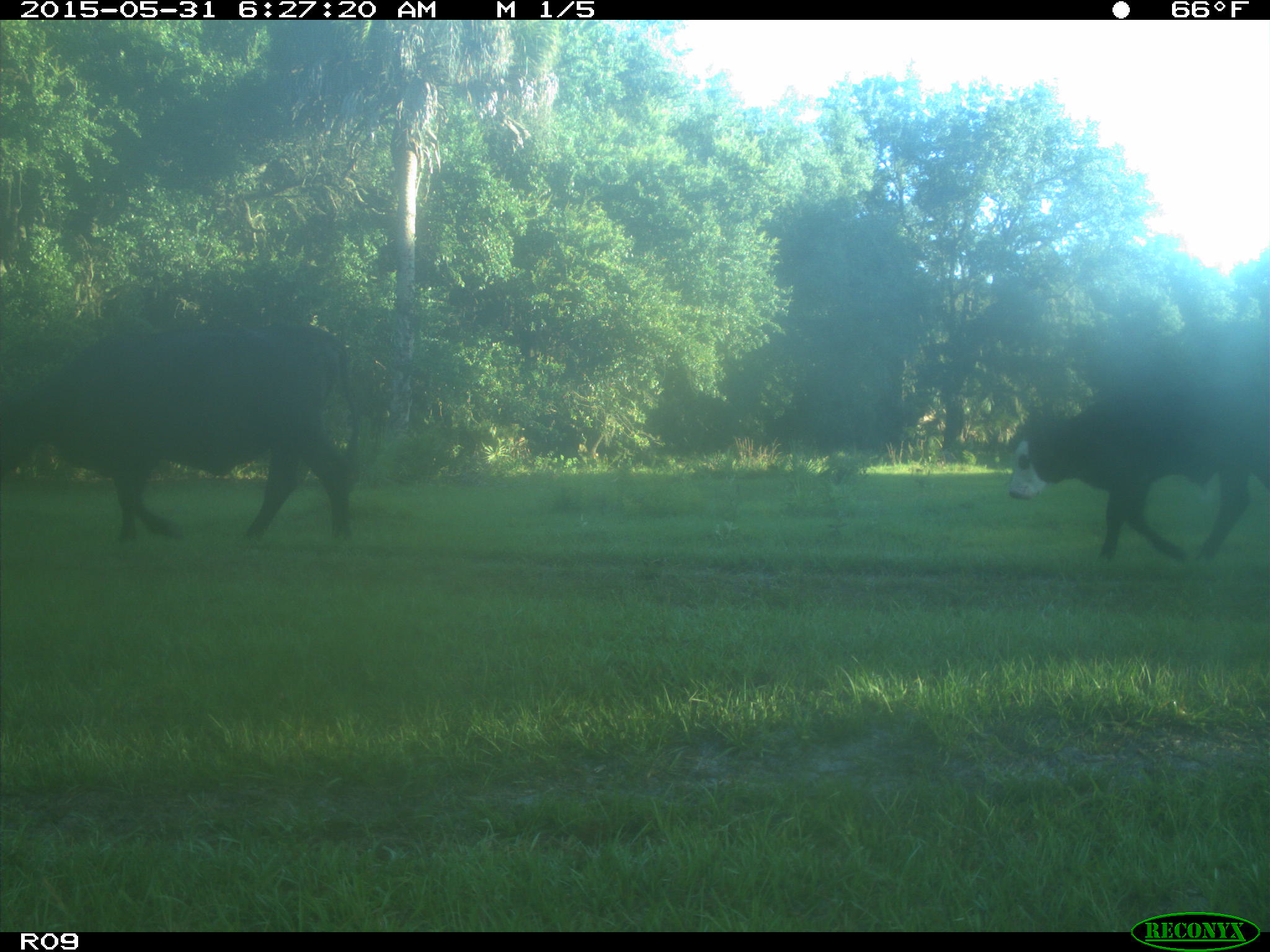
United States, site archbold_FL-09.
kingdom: Animalia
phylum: Chordata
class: Mammalia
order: Artiodactyla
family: Bovidae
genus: Bos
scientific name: Bos taurus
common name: domestic cow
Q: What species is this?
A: Bos taurus (domestic cow).